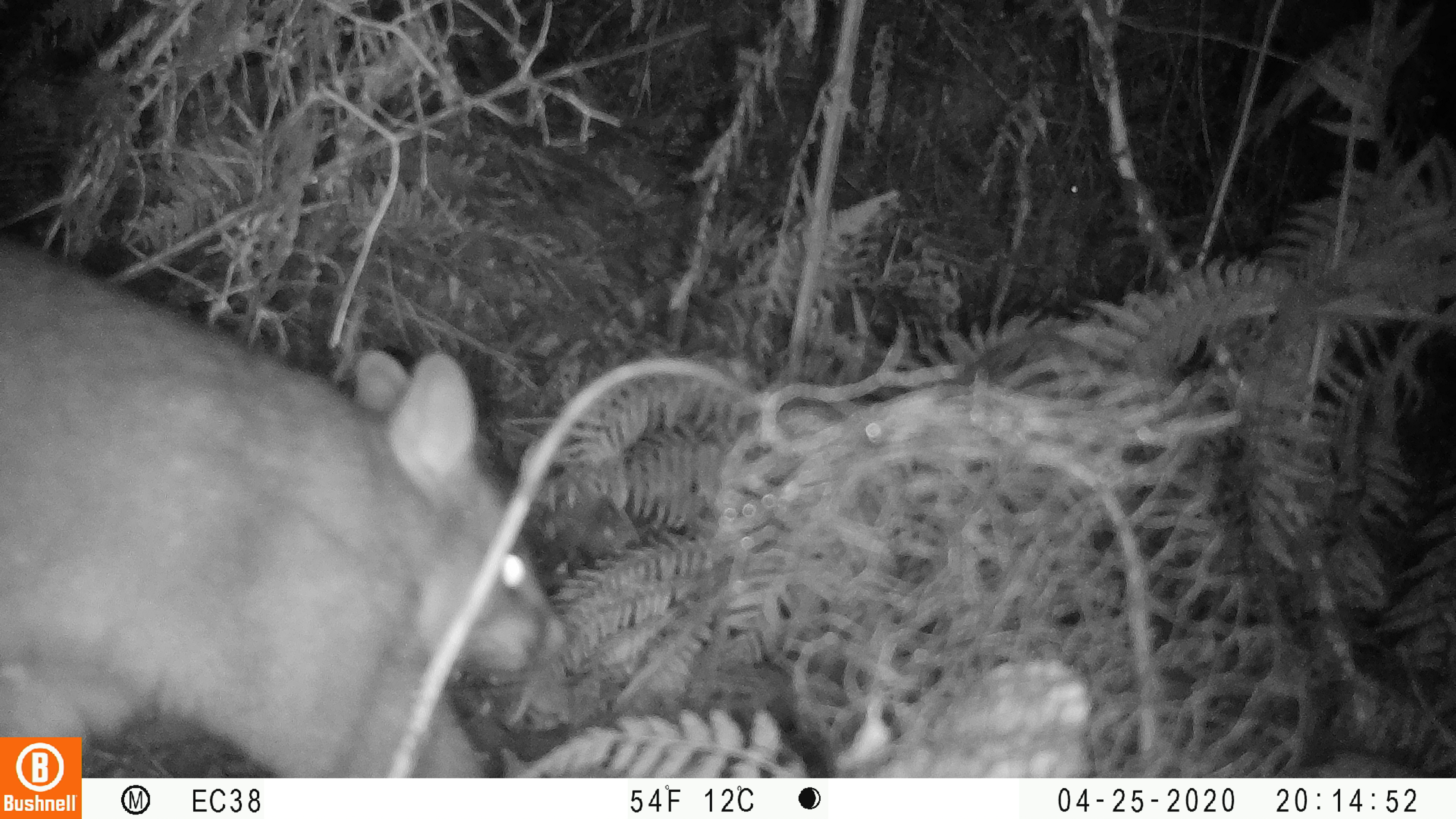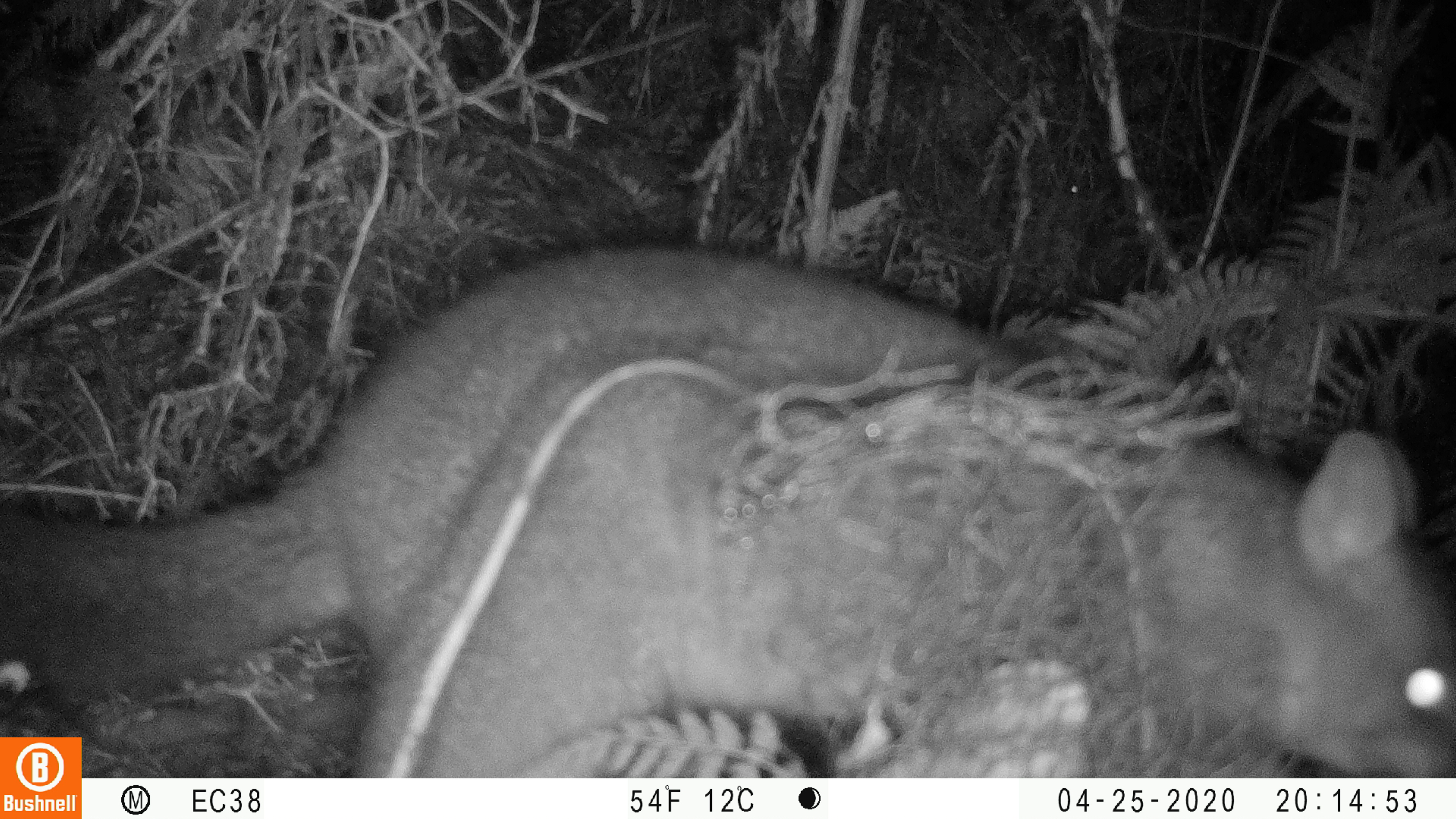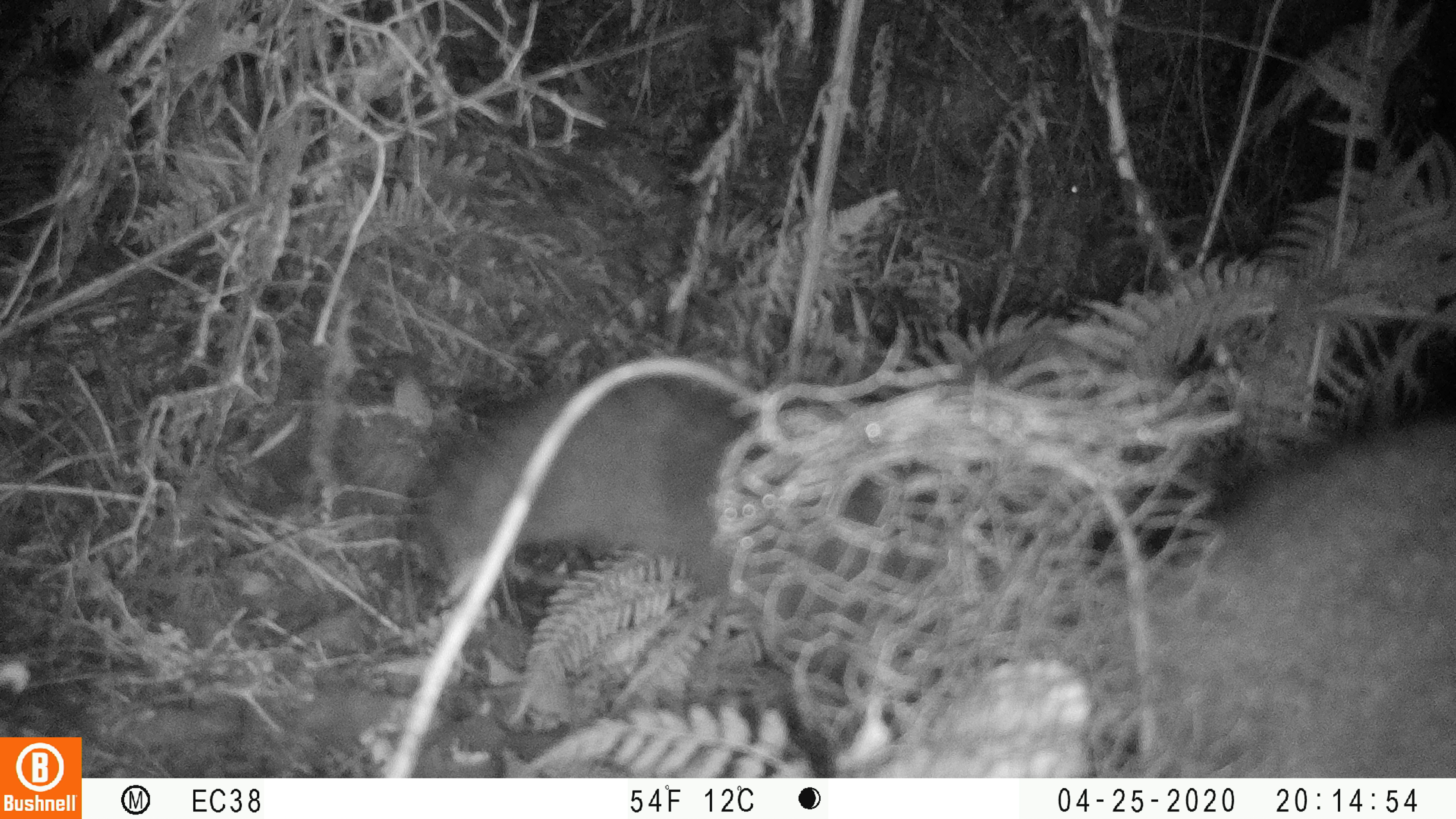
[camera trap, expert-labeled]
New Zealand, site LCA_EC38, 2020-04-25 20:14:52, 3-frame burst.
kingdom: Animalia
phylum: Chordata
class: Mammalia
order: Diprotodontia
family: Phalangeridae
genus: Trichosurus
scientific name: Trichosurus vulpecula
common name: common brushtail possum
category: possum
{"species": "possum (common brushtail possum) (Trichosurus vulpecula)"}